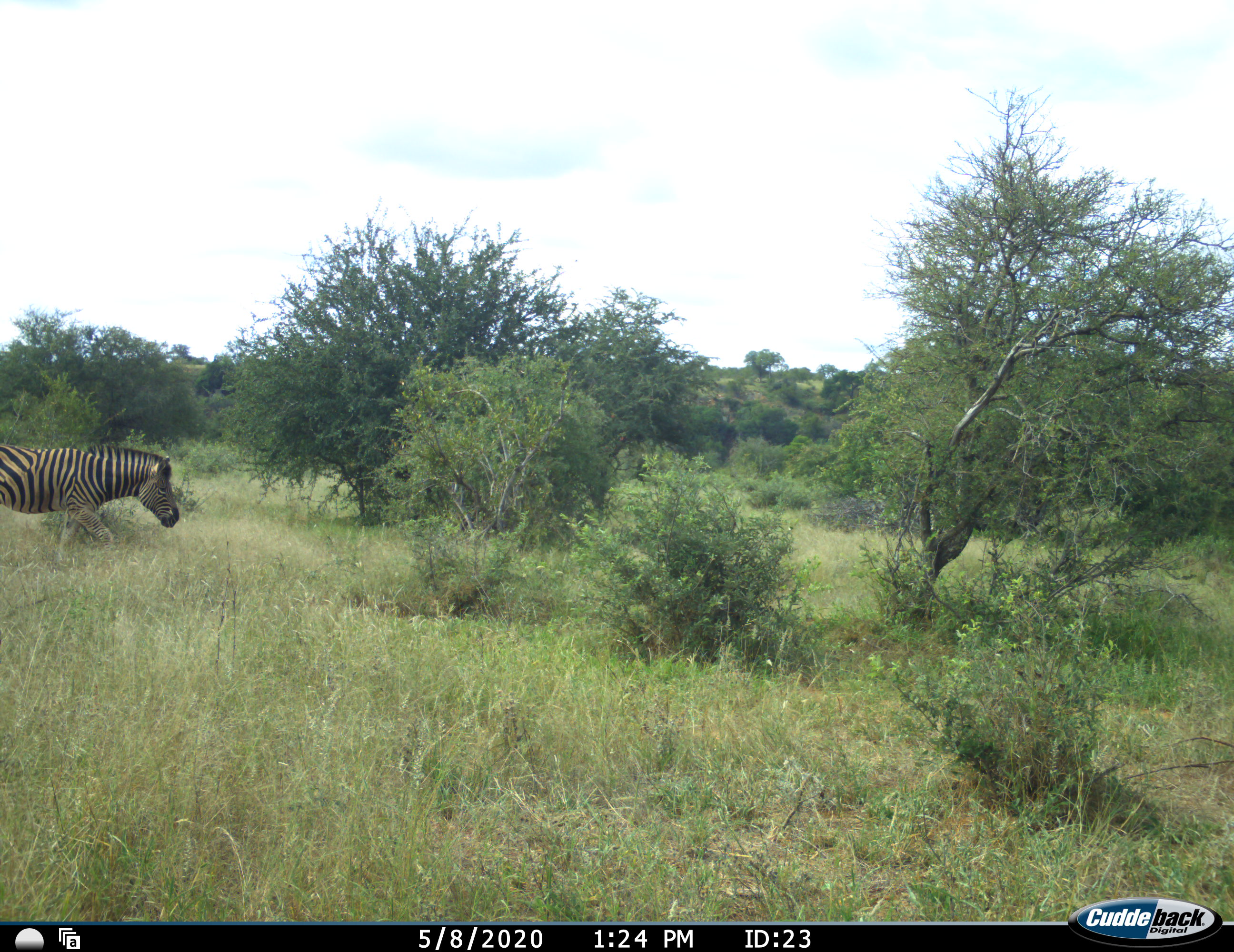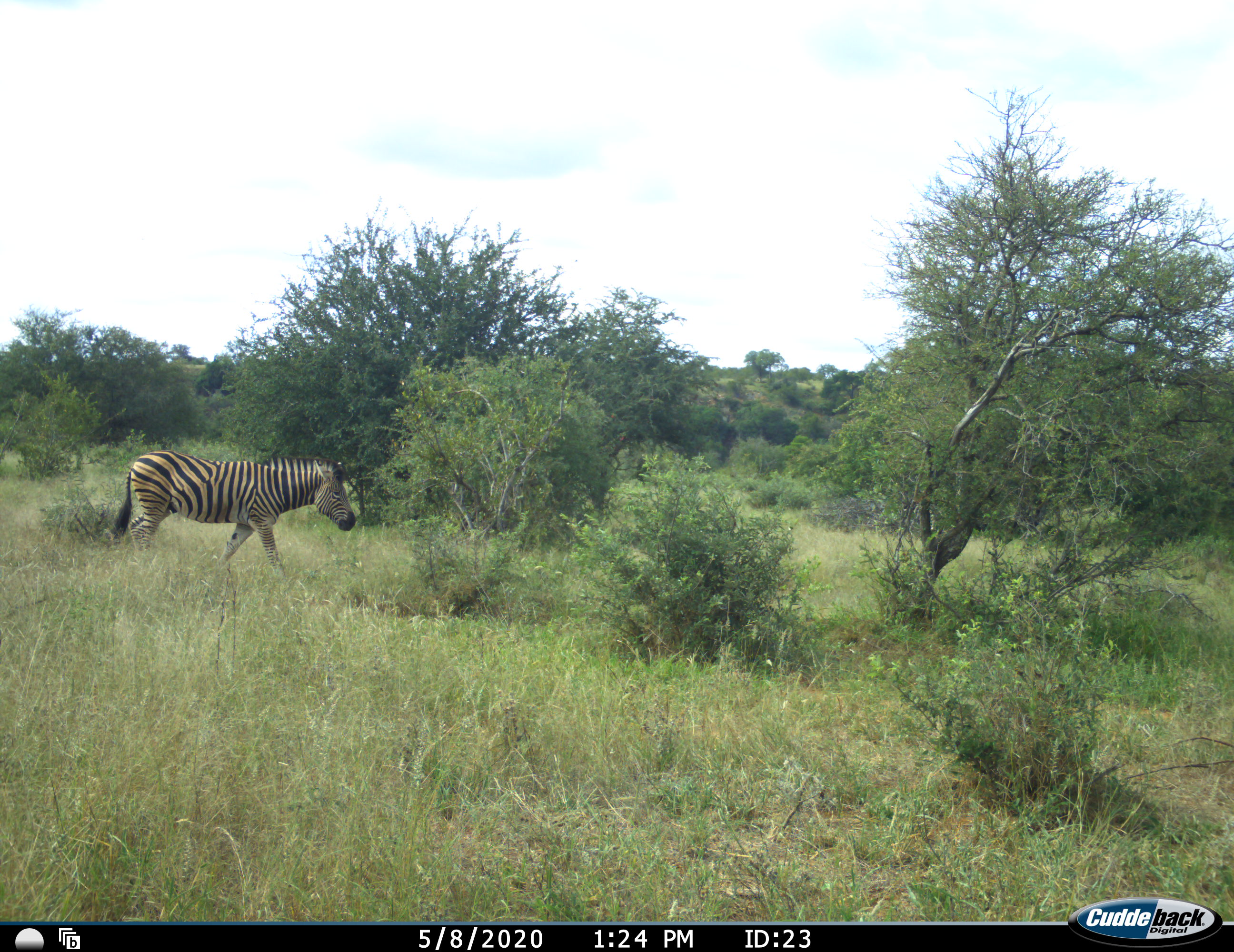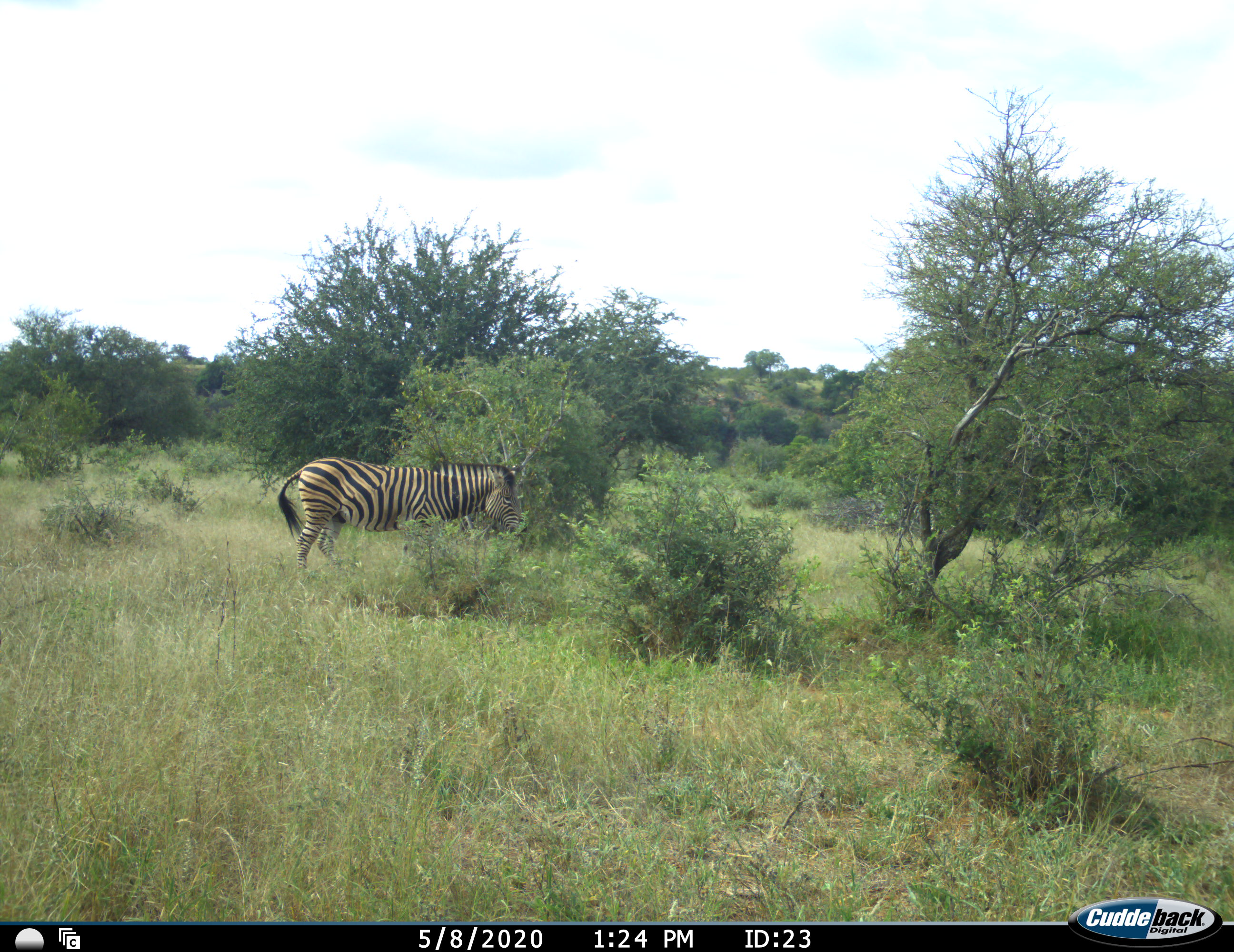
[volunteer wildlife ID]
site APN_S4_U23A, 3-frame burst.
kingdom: Animalia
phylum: Chordata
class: Mammalia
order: Perissodactyla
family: Equidae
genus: Equus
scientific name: Equus quagga burchellii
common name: burchell's zebra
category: zebraburchells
Zebraburchells (burchell's zebra) (Equus quagga burchellii), count 1. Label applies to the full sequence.